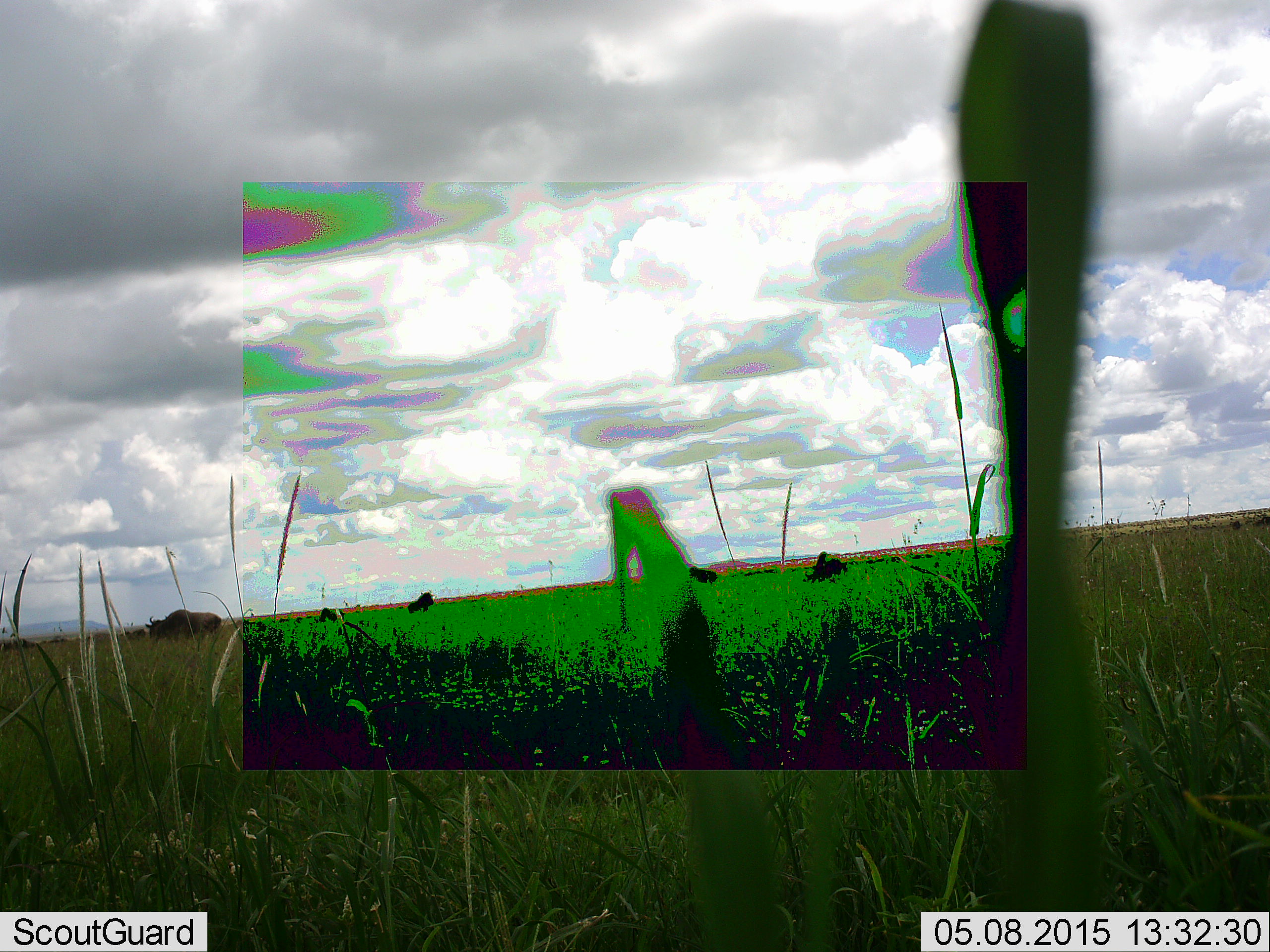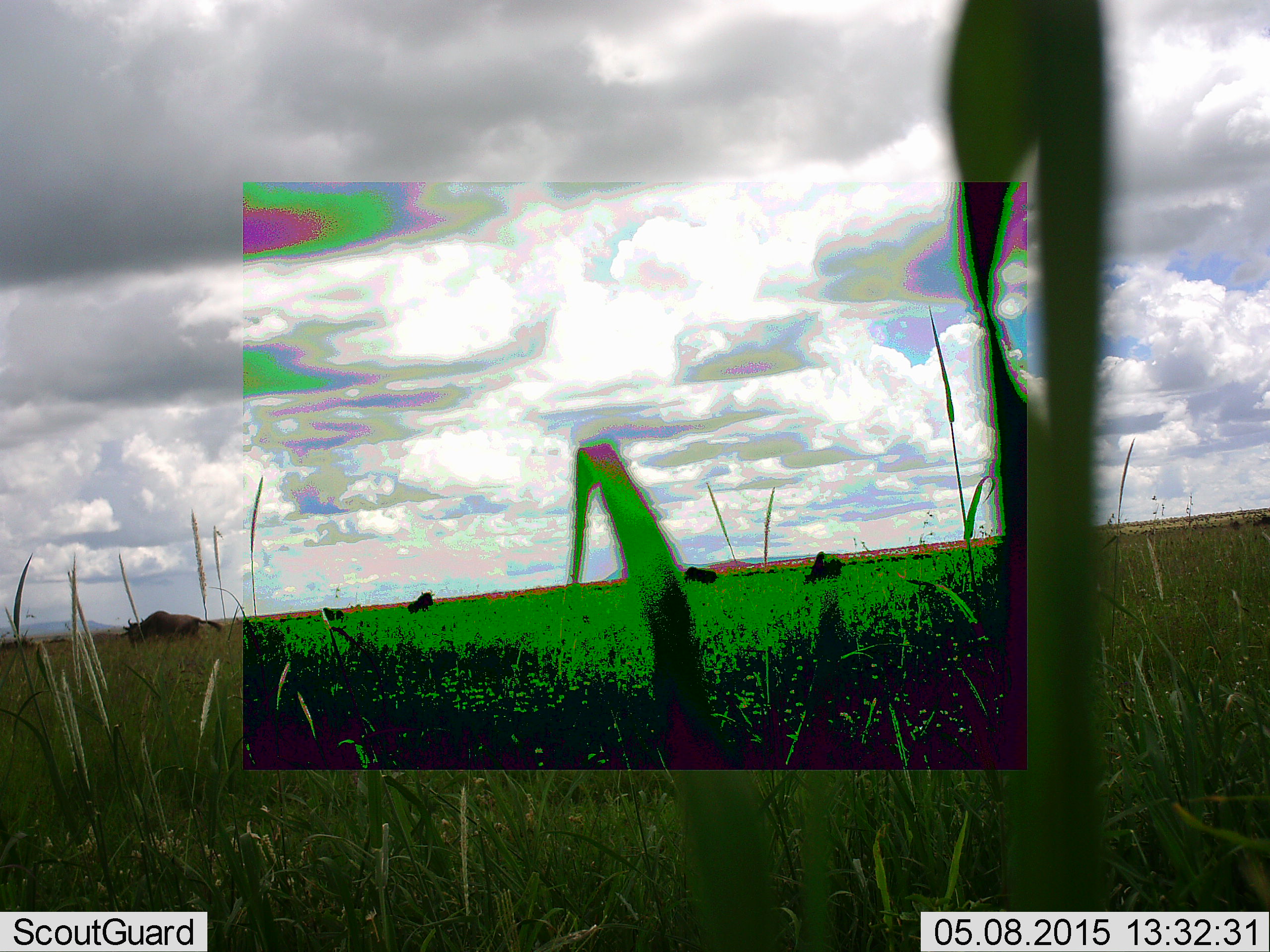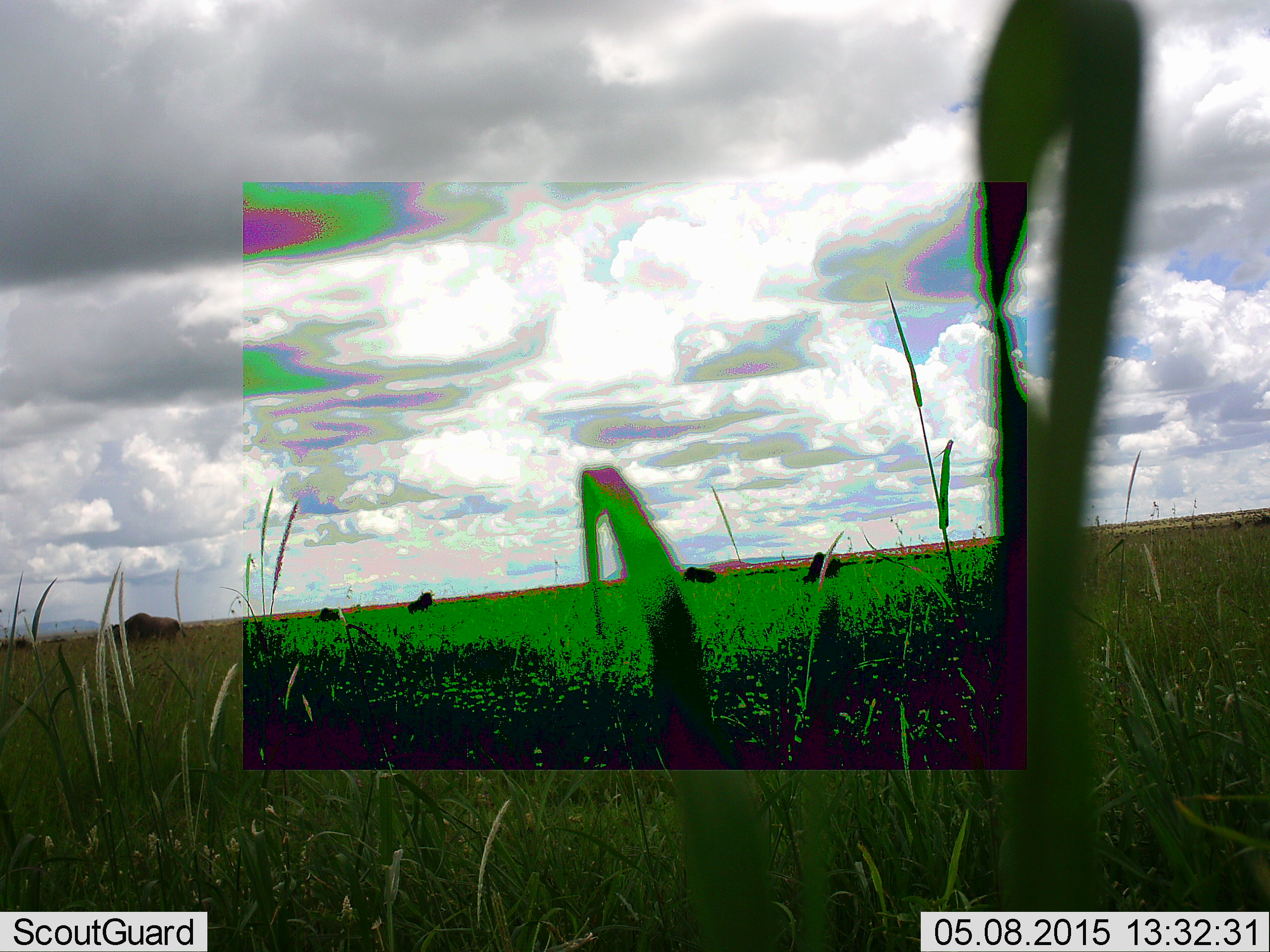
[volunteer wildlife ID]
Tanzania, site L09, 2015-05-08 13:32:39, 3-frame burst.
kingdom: Animalia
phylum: Chordata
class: Mammalia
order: Artiodactyla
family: Bovidae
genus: Connochaetes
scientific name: Connochaetes taurinus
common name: blue wildebeest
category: wildebeest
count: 5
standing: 50%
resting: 0%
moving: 60%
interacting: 0%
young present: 0%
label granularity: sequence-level